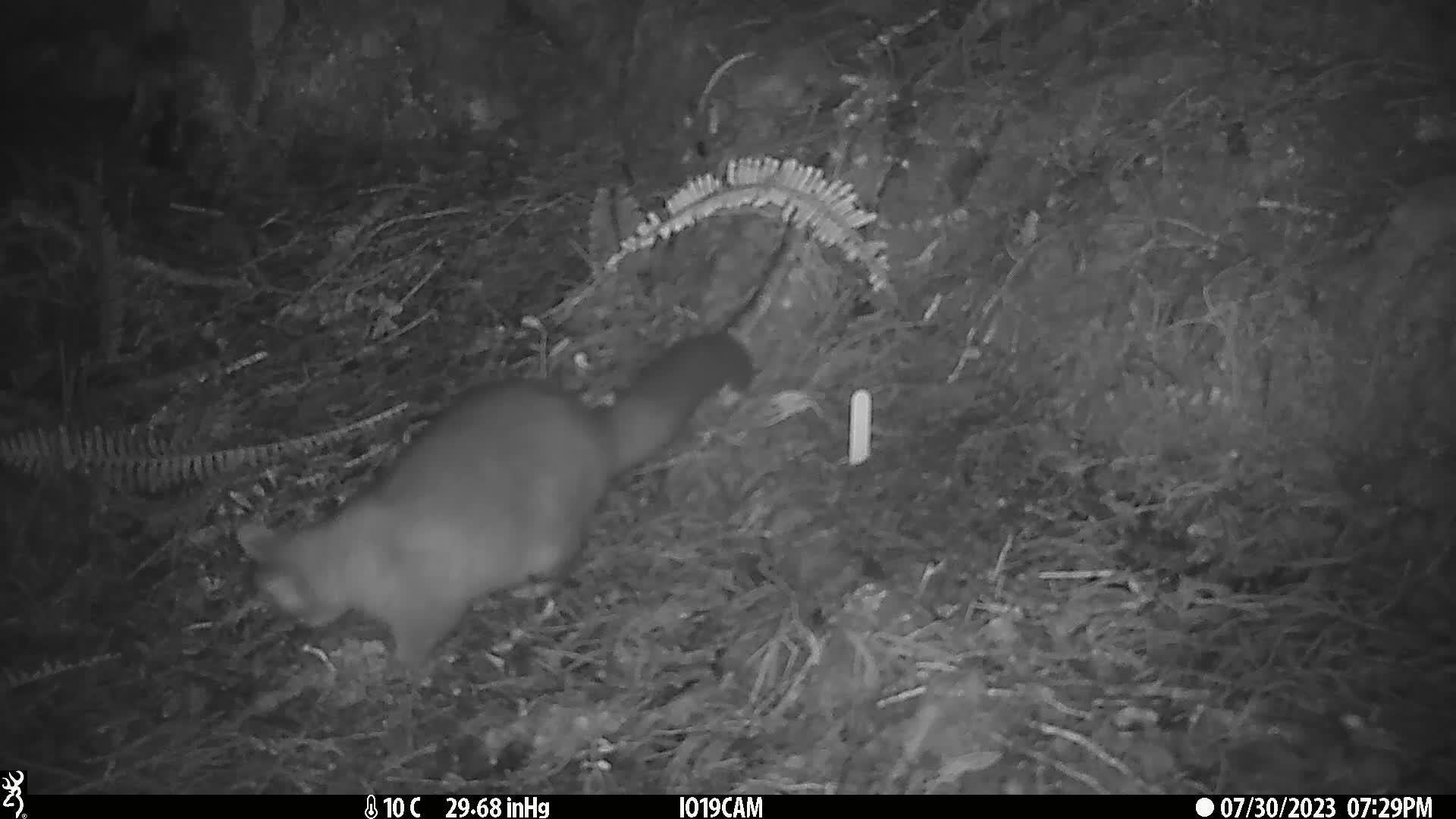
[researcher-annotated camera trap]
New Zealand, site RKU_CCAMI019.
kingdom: Animalia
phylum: Chordata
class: Mammalia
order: Diprotodontia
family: Phalangeridae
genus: Trichosurus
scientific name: Trichosurus vulpecula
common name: common brushtail possum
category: possum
Possum (common brushtail possum) (Trichosurus vulpecula).